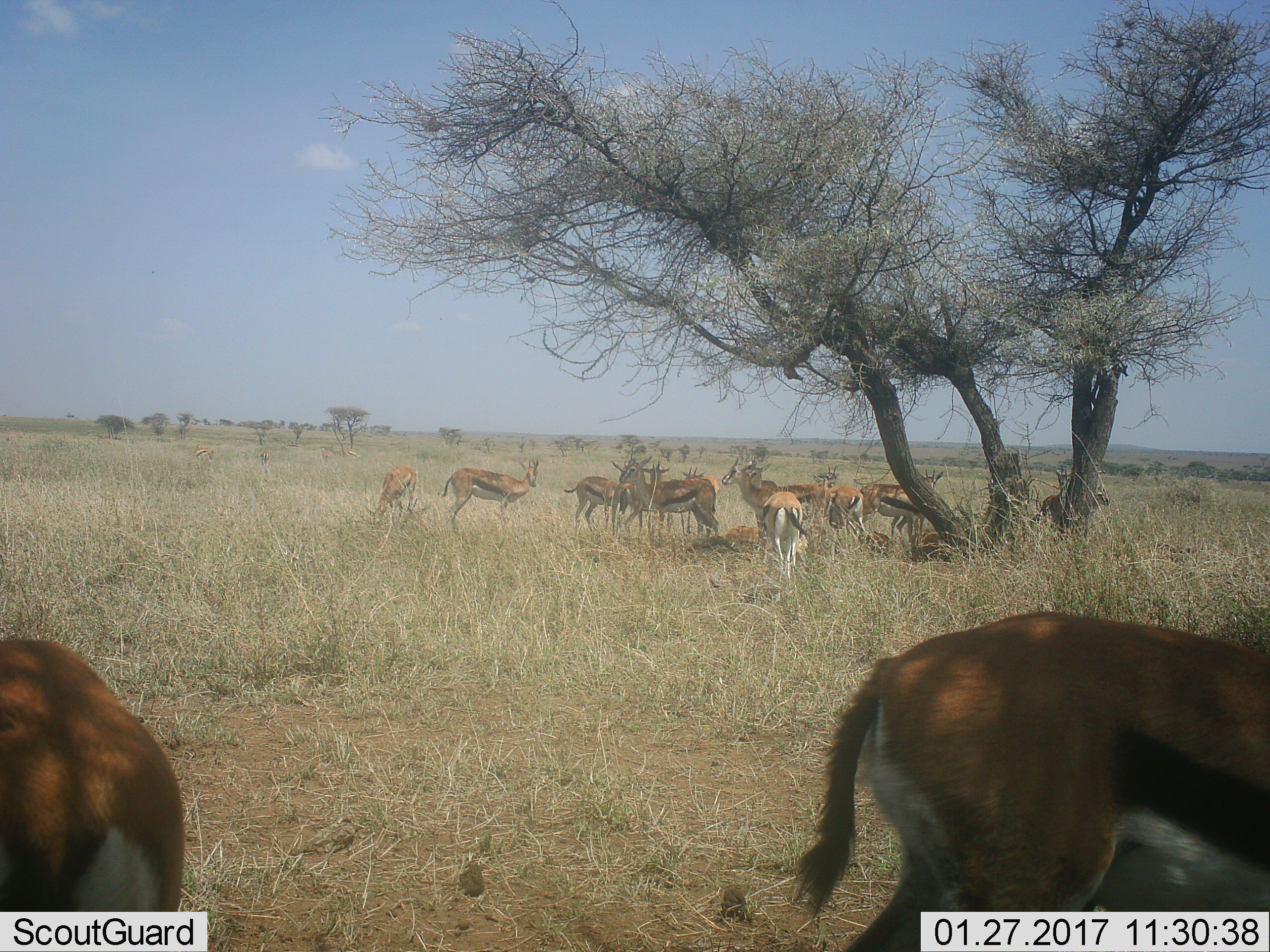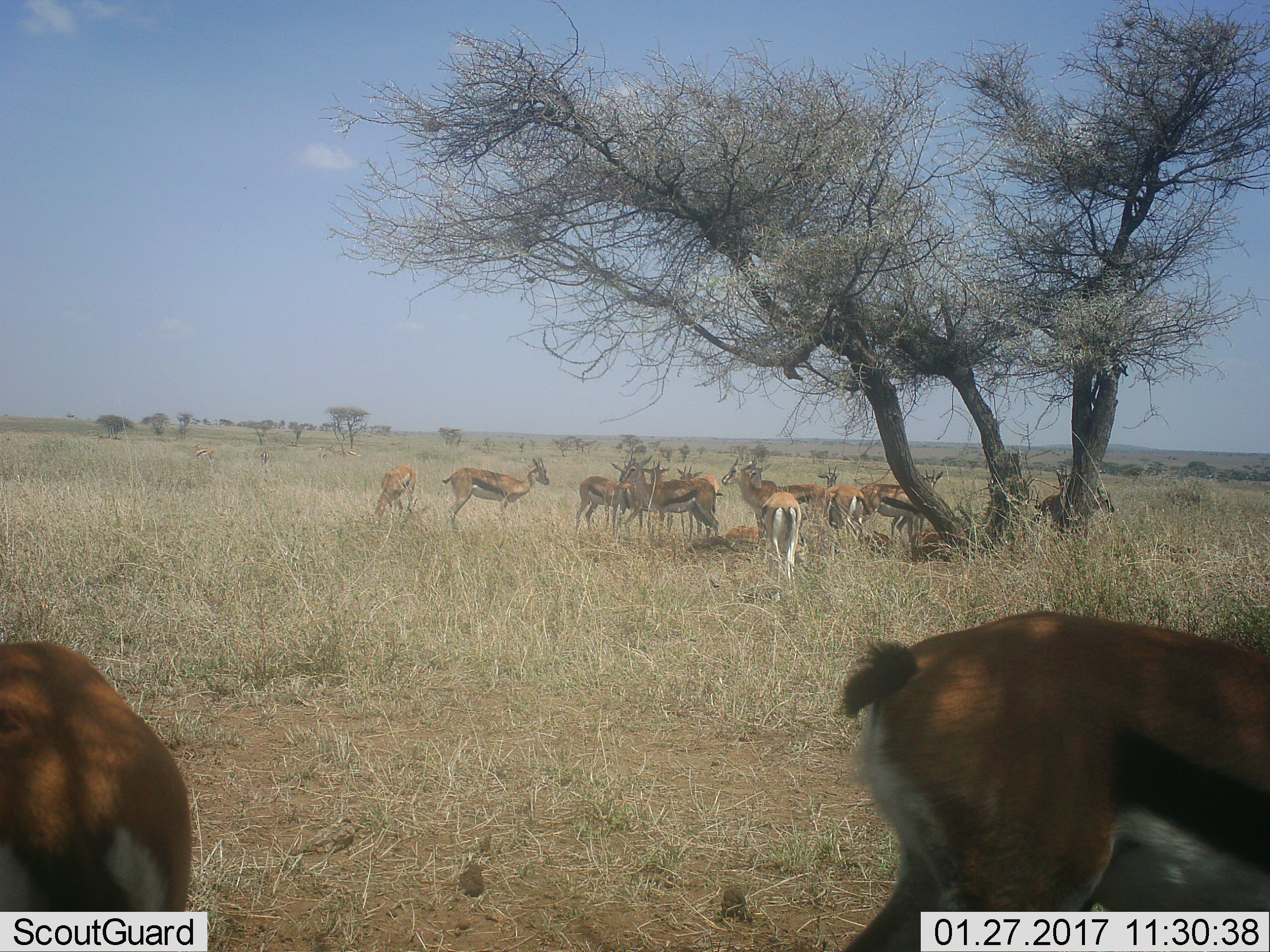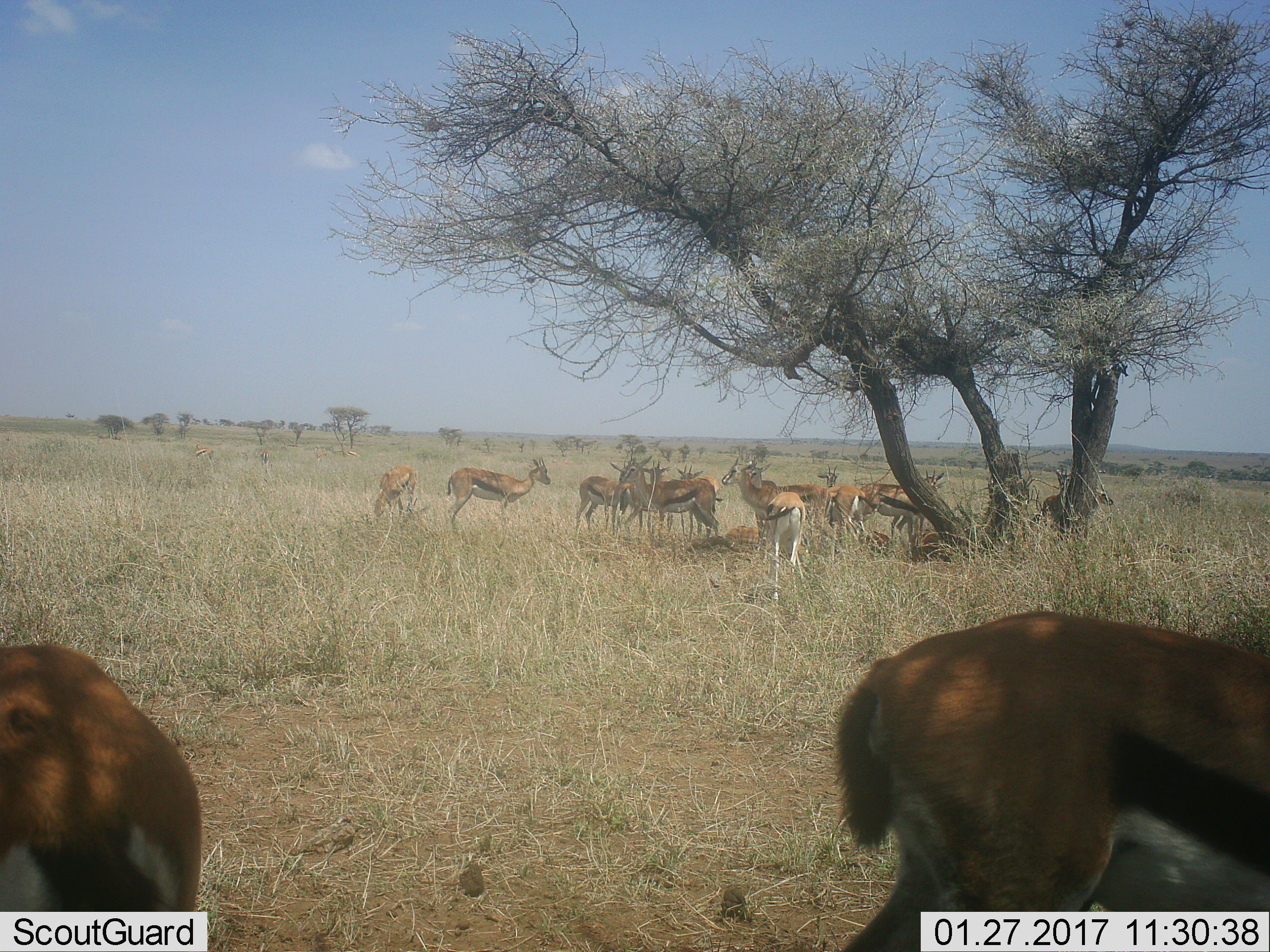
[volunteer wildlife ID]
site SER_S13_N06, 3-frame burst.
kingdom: Animalia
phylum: Chordata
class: Mammalia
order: Artiodactyla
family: Bovidae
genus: Eudorcas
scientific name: Eudorcas thomsonii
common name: thomson's gazelle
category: gazellethomsons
Gazellethomsons (thomson's gazelle) (Eudorcas thomsonii), count 11-50. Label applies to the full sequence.